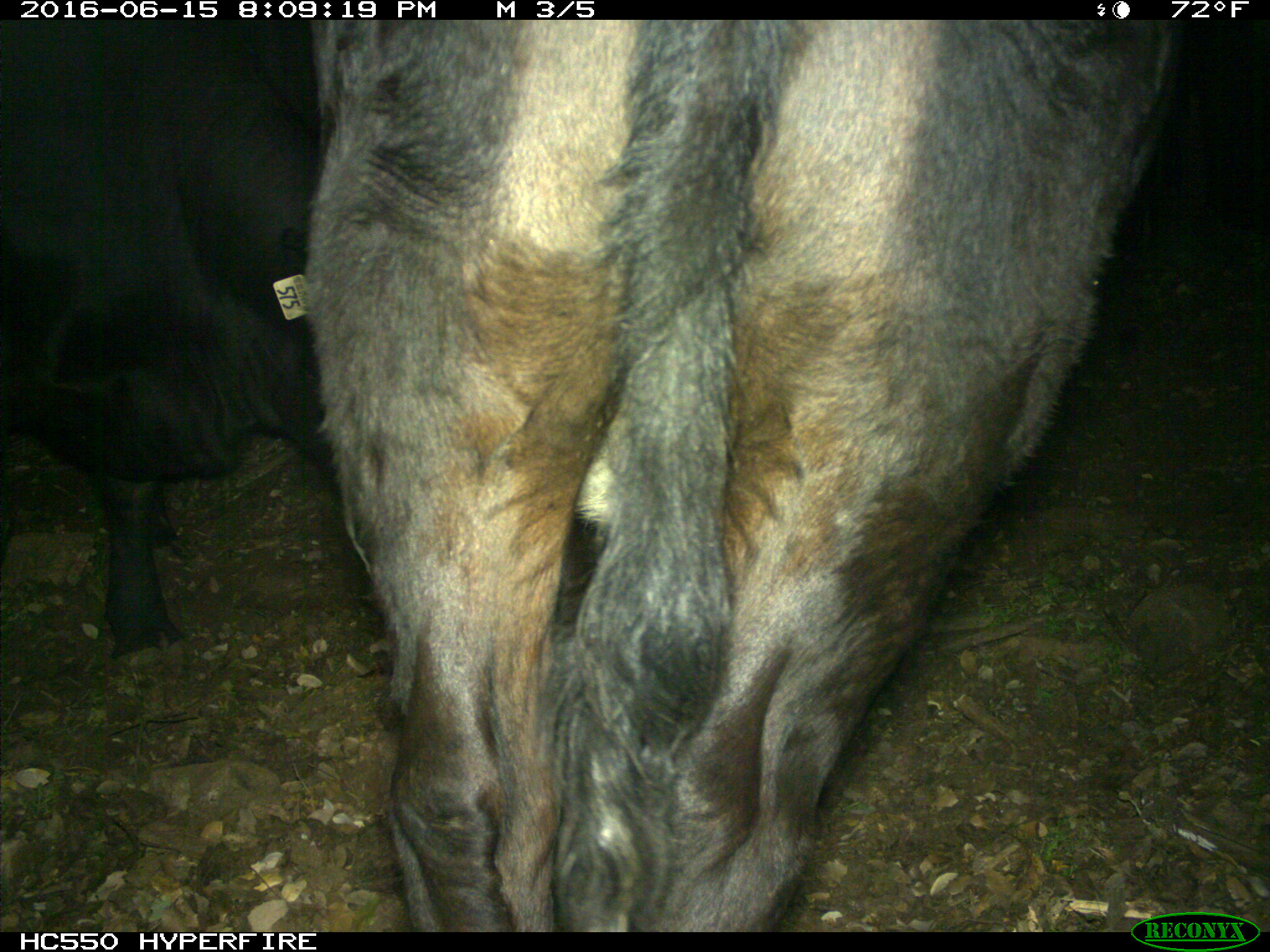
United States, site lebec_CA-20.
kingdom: Animalia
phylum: Chordata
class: Mammalia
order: Artiodactyla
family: Bovidae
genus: Bos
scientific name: Bos taurus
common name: domestic cow